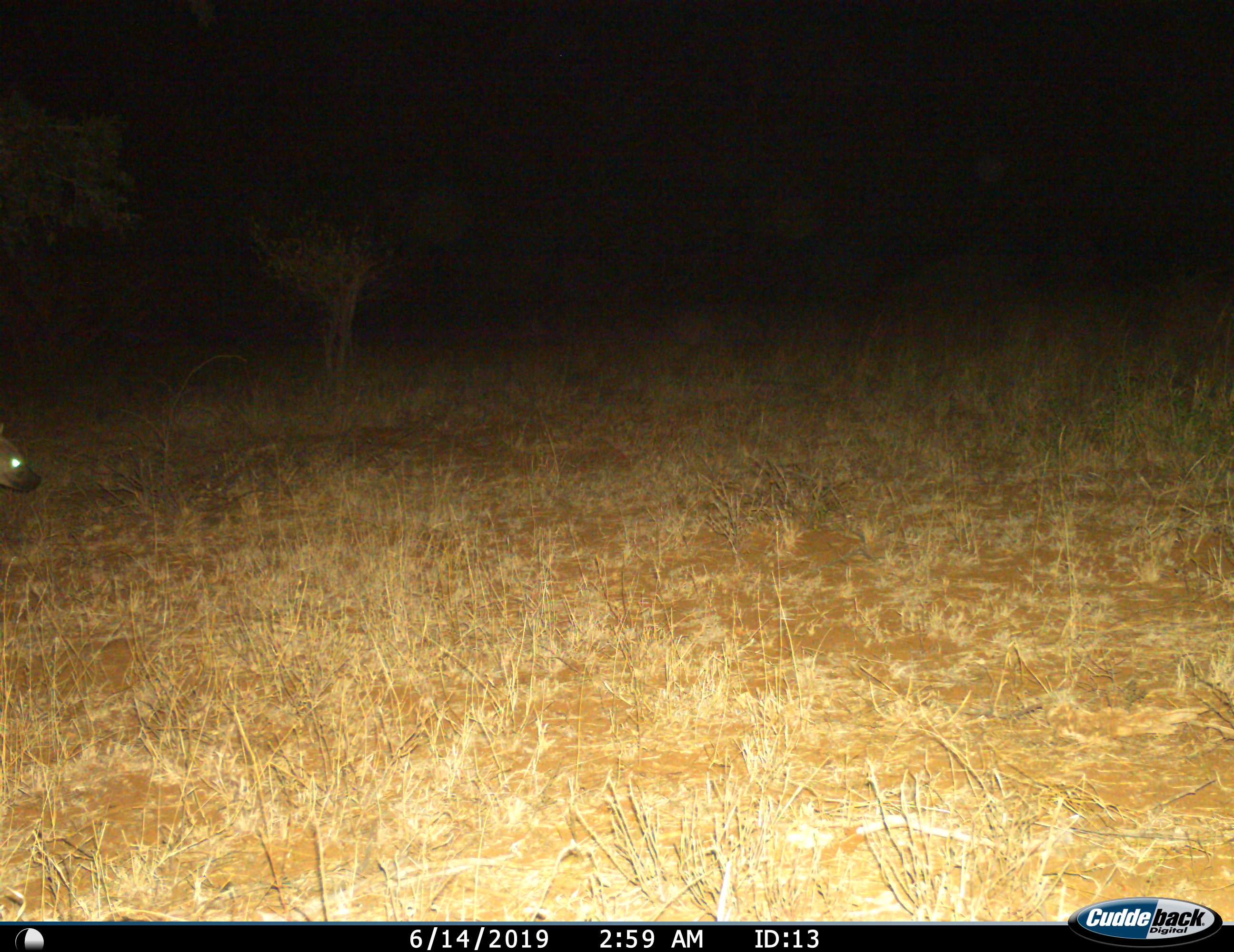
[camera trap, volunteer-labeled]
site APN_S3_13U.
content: unidentified animal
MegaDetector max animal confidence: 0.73